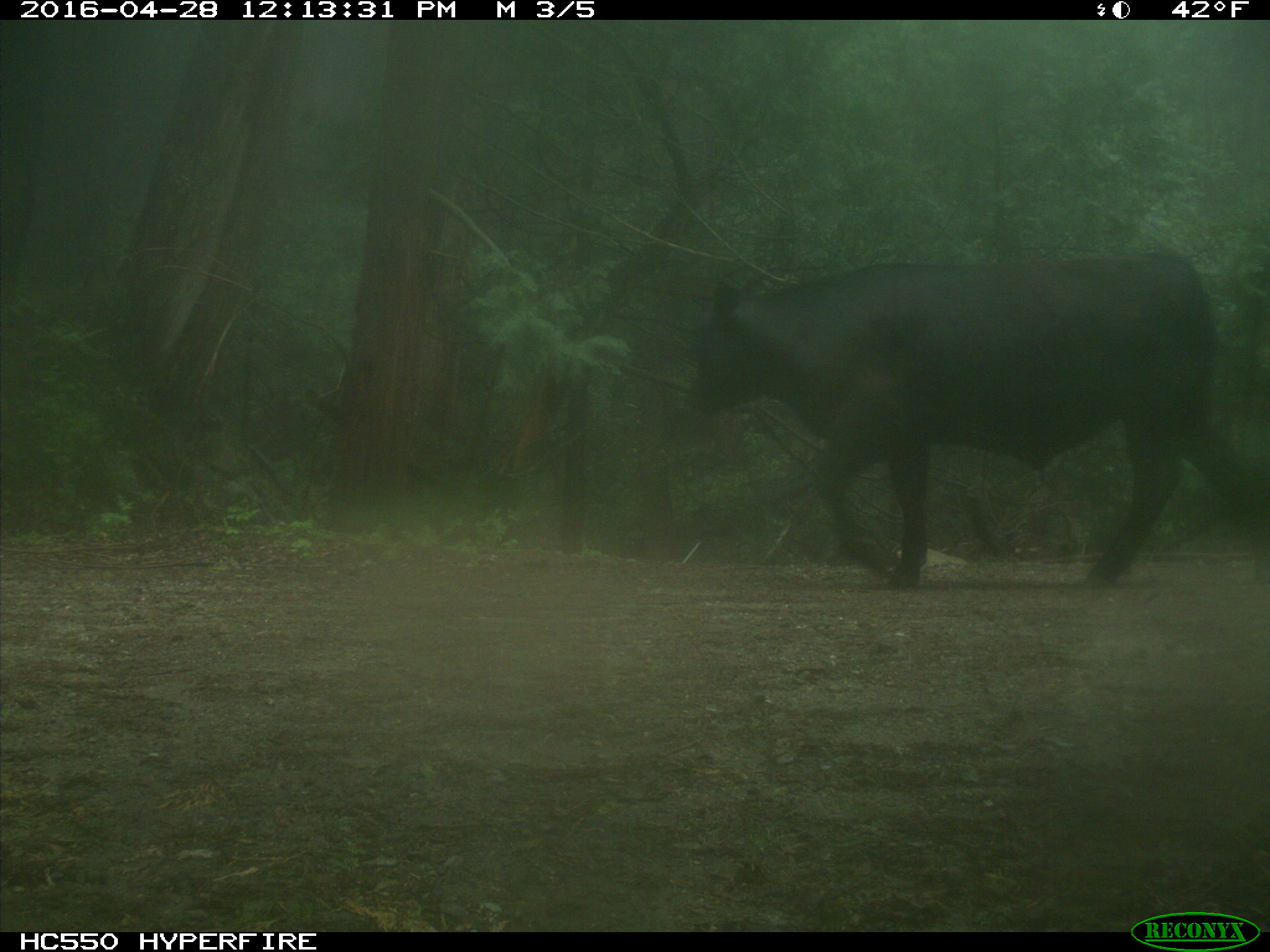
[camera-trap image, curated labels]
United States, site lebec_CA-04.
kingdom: Animalia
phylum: Chordata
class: Mammalia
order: Artiodactyla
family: Bovidae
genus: Bos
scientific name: Bos taurus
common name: domestic cow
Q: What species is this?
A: Bos taurus (domestic cow).